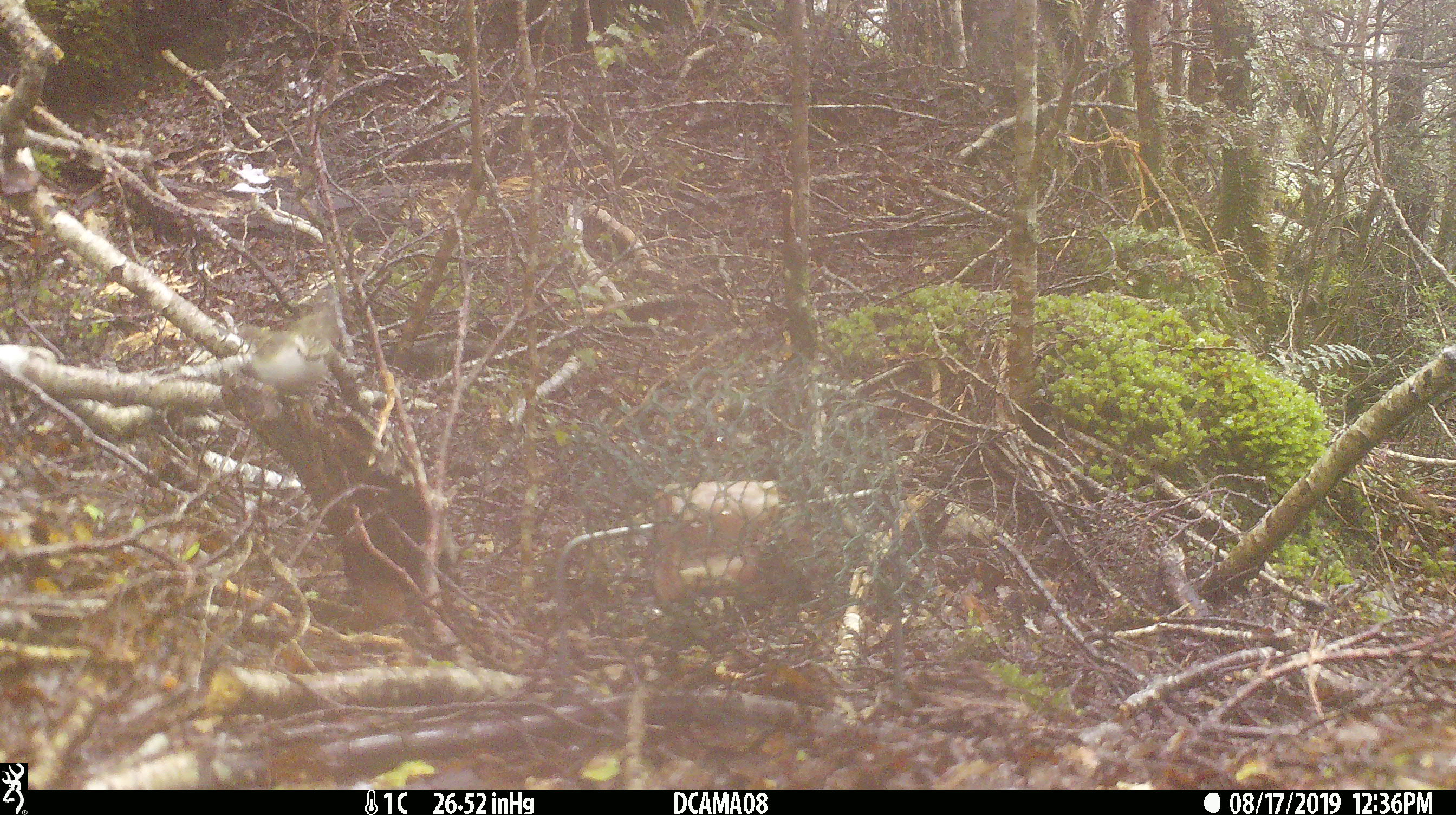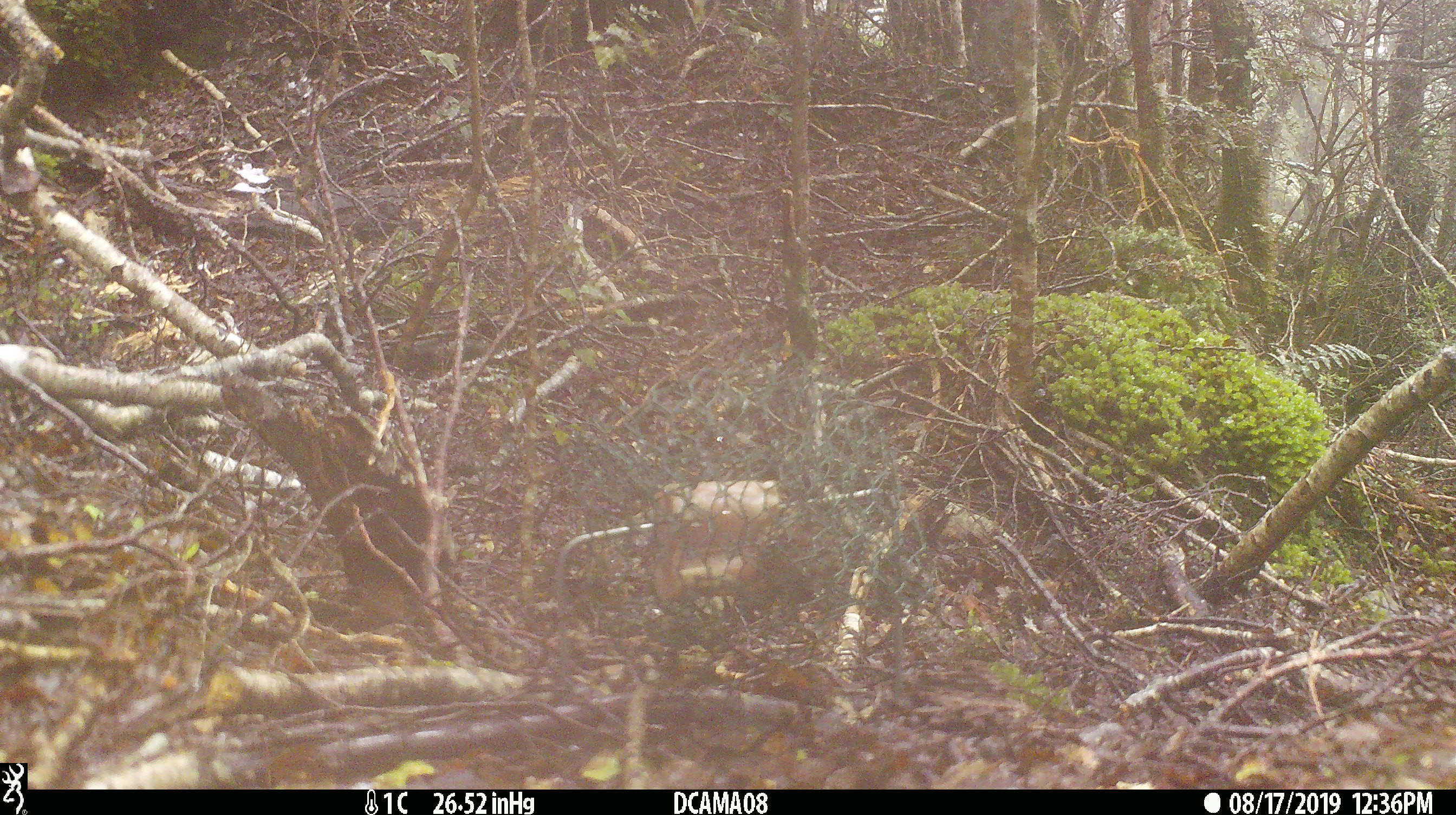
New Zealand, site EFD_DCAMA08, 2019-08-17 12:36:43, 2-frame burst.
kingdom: Animalia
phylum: Chordata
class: Aves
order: Passeriformes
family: Acanthisittidae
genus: Acanthisitta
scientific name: Acanthisitta chloris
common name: rifleman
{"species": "rifleman (Acanthisitta chloris)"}